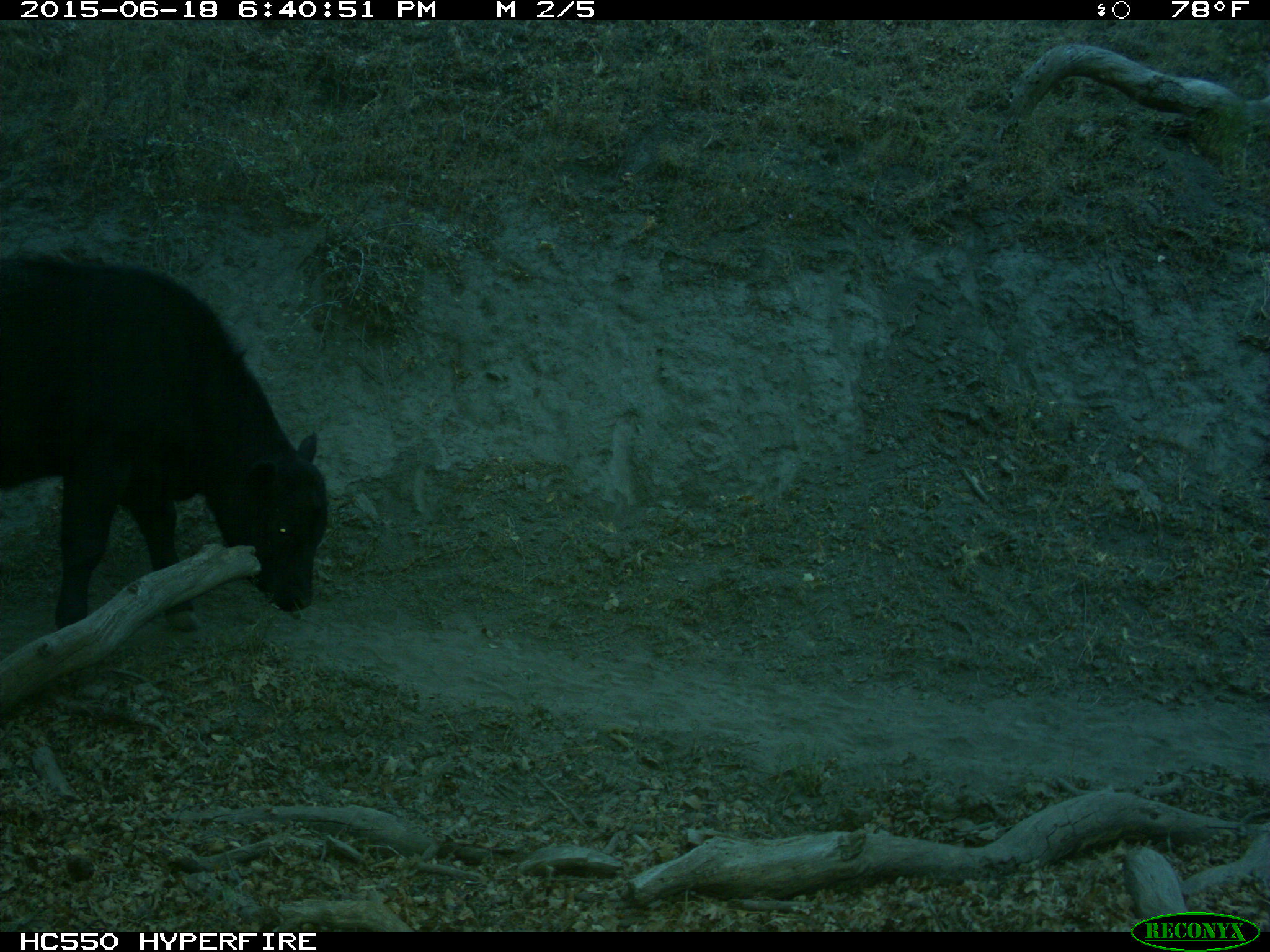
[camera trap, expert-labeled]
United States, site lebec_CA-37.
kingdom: Animalia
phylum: Chordata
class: Mammalia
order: Artiodactyla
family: Bovidae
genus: Bos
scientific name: Bos taurus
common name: domestic cow